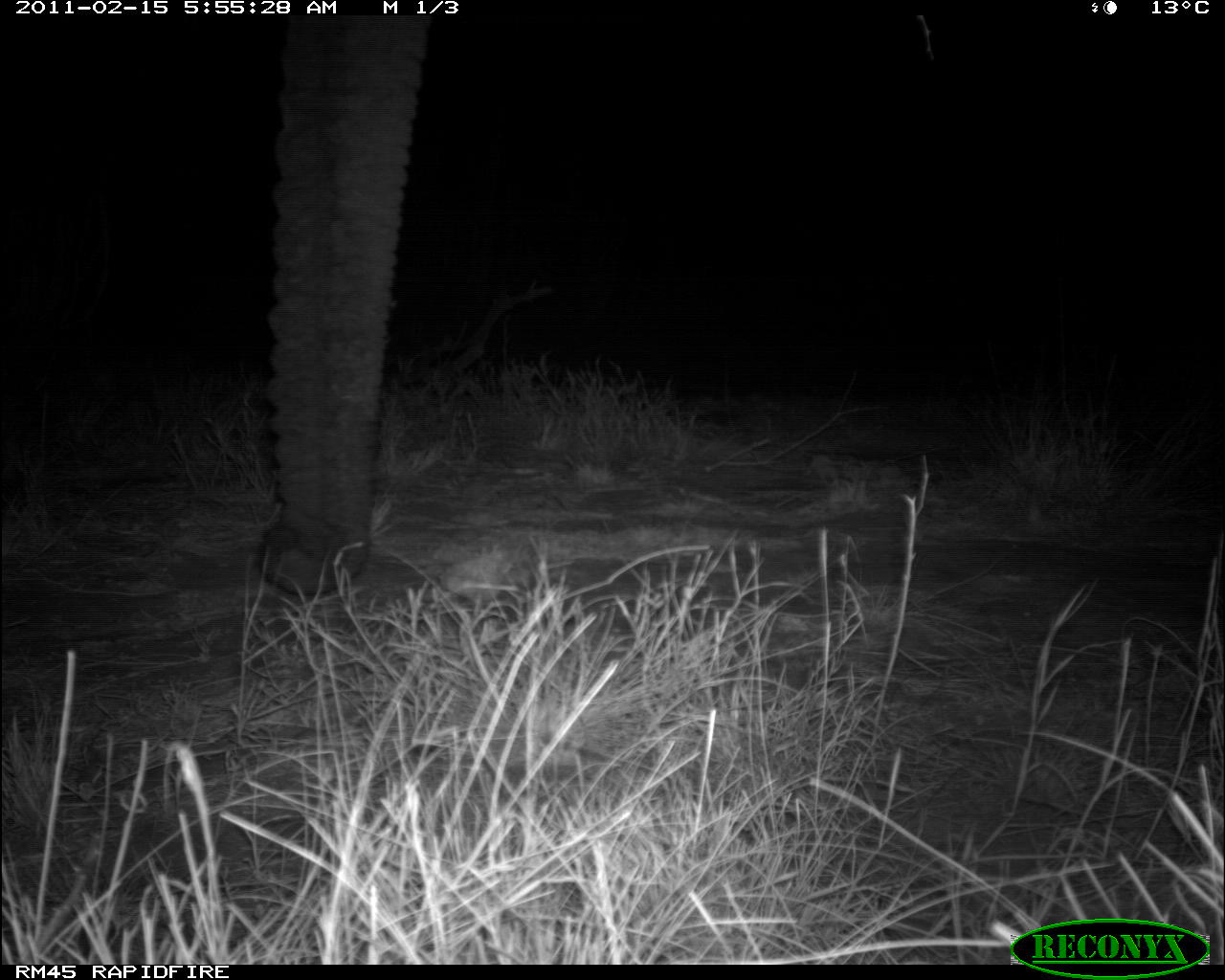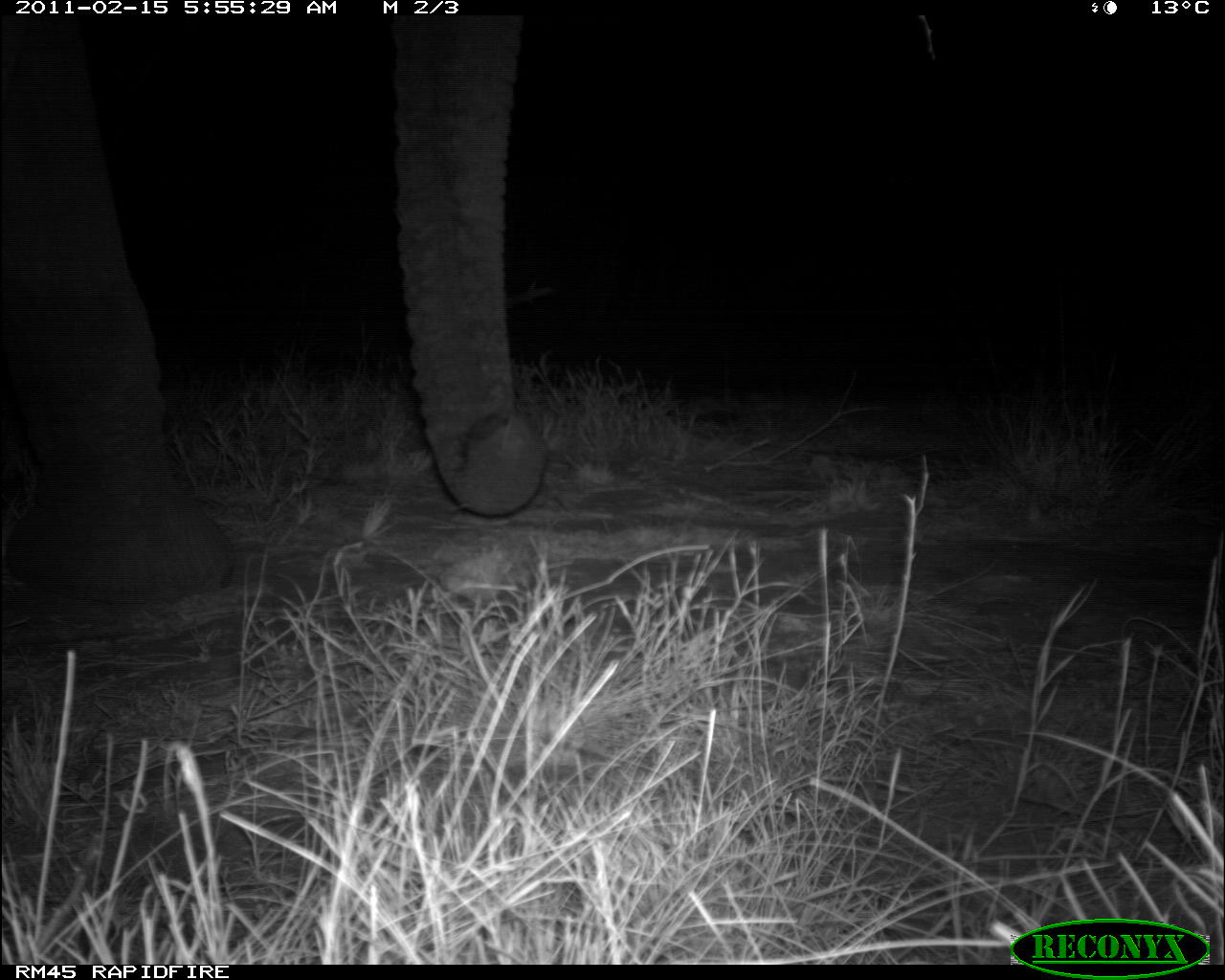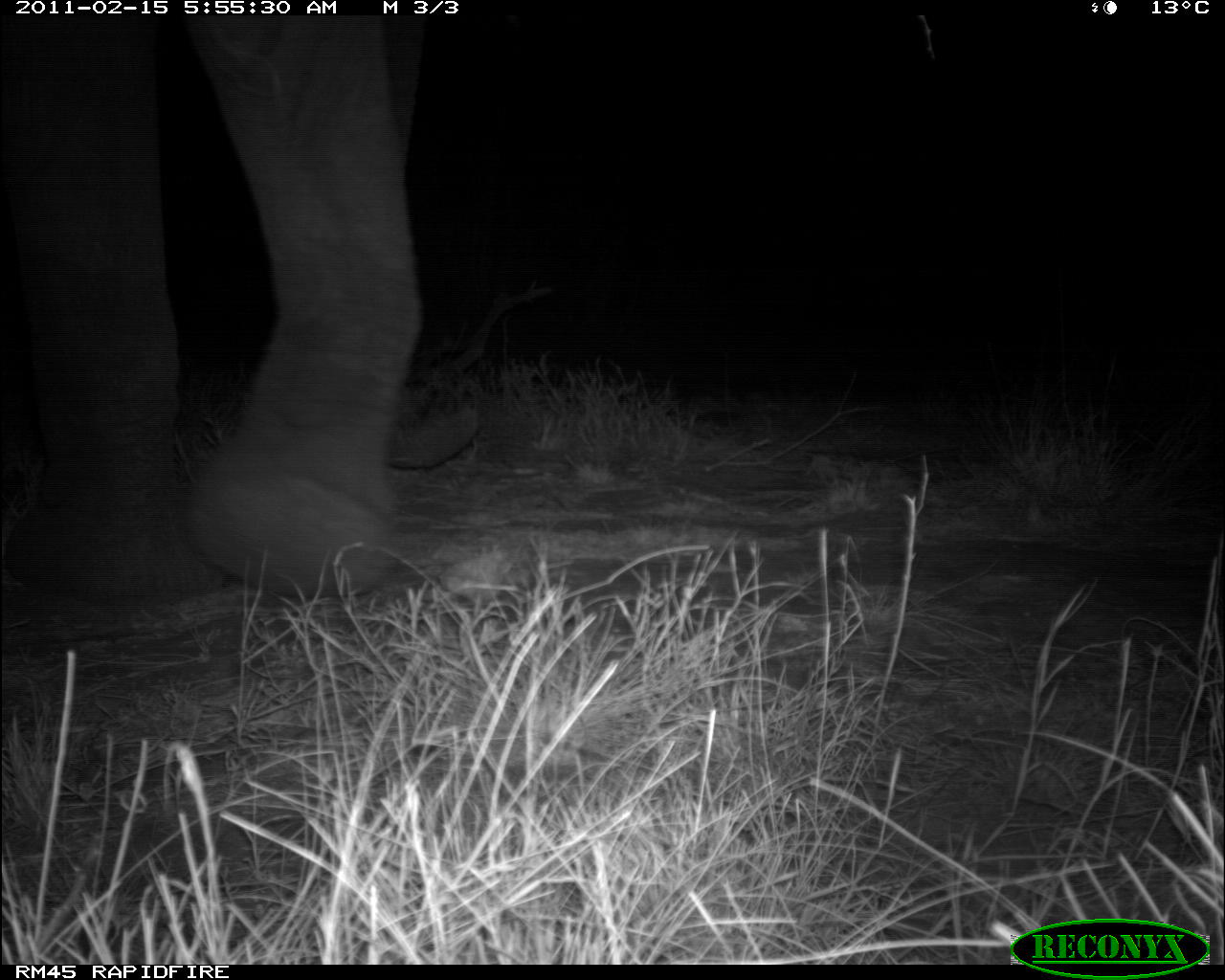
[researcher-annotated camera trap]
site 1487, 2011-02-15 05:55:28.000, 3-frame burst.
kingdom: Animalia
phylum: Chordata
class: Mammalia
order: Proboscidea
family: Elephantidae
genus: Loxodonta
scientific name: Loxodonta africana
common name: african bush elephant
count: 1